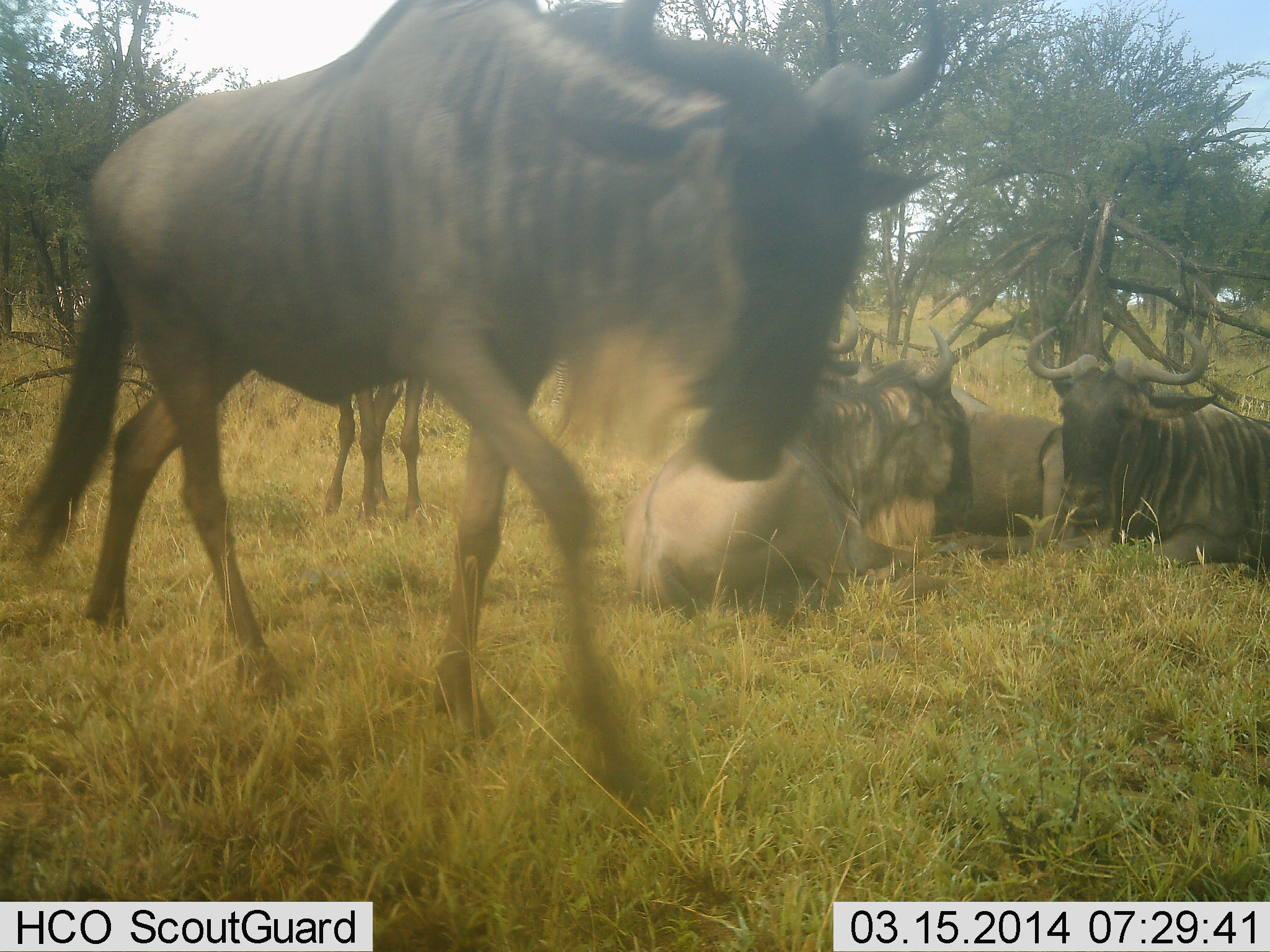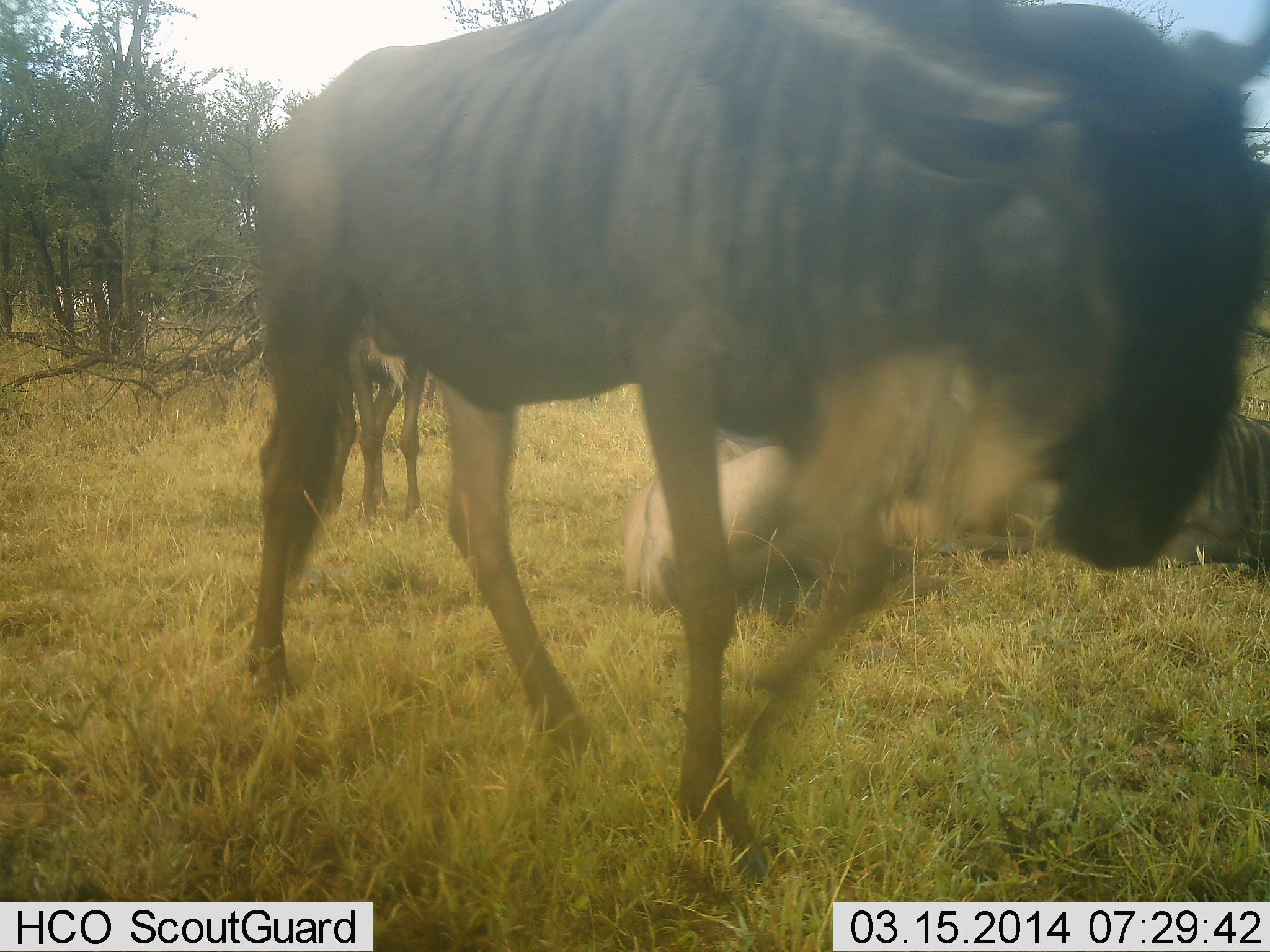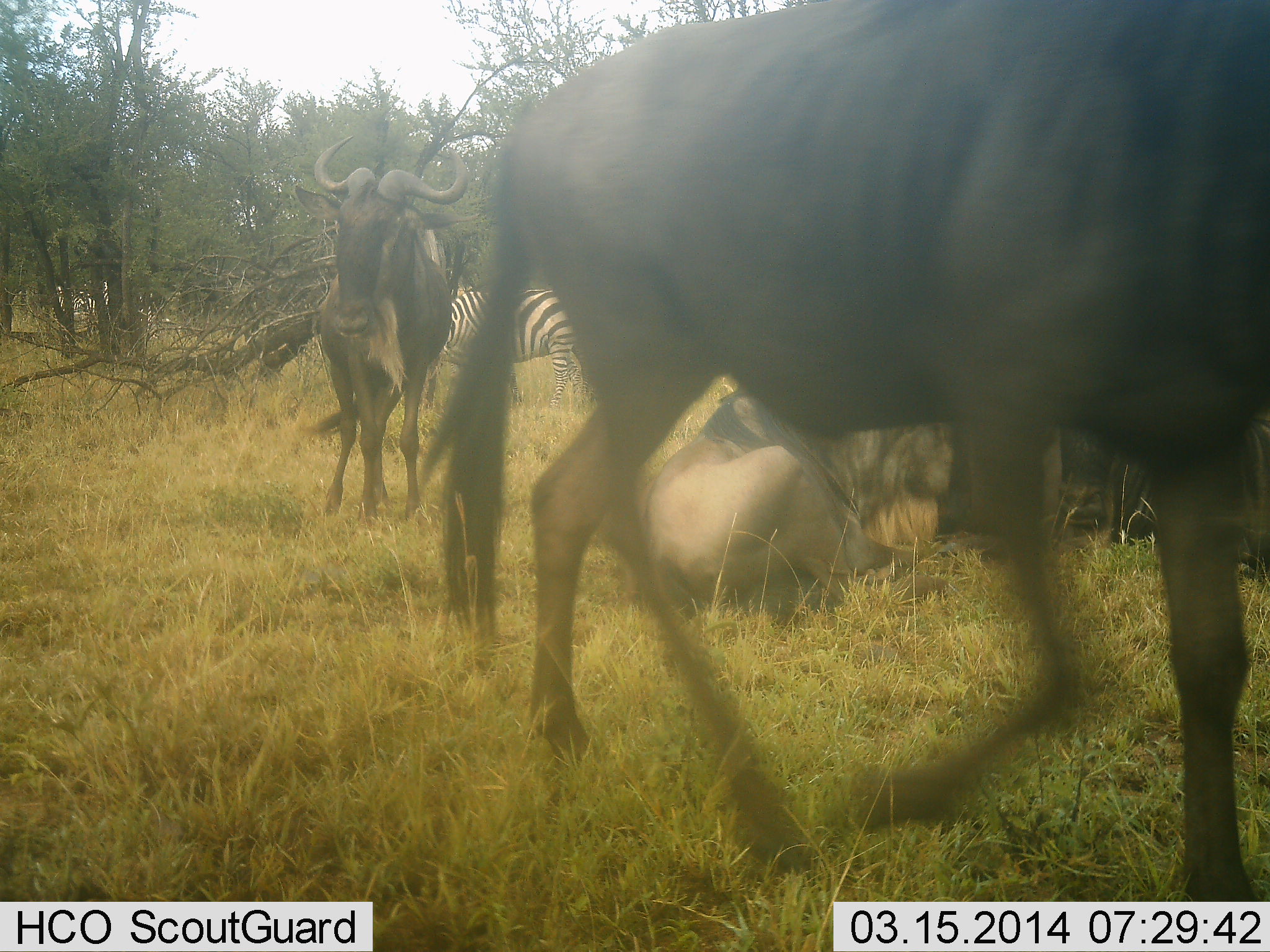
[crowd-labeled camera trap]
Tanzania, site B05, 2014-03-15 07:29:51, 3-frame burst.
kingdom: Animalia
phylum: Chordata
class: Mammalia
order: Artiodactyla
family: Bovidae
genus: Connochaetes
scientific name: Connochaetes taurinus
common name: blue wildebeest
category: wildebeest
Wildebeest (blue wildebeest) (Connochaetes taurinus), count 5. Behavior (volunteer vote fractions): standing 54%, resting 100%, moving 92%, interacting 0%. Young present (vote fraction): 0%. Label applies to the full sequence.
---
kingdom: Animalia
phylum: Chordata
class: Mammalia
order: Perissodactyla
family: Equidae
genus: Equus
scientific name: Equus quagga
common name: plains zebra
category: zebra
Zebra (plains zebra) (Equus quagga), count 1. Behavior (volunteer vote fractions): standing 100%, resting 0%, moving 0%, interacting 0%. Young present (vote fraction): 0%. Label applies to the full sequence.